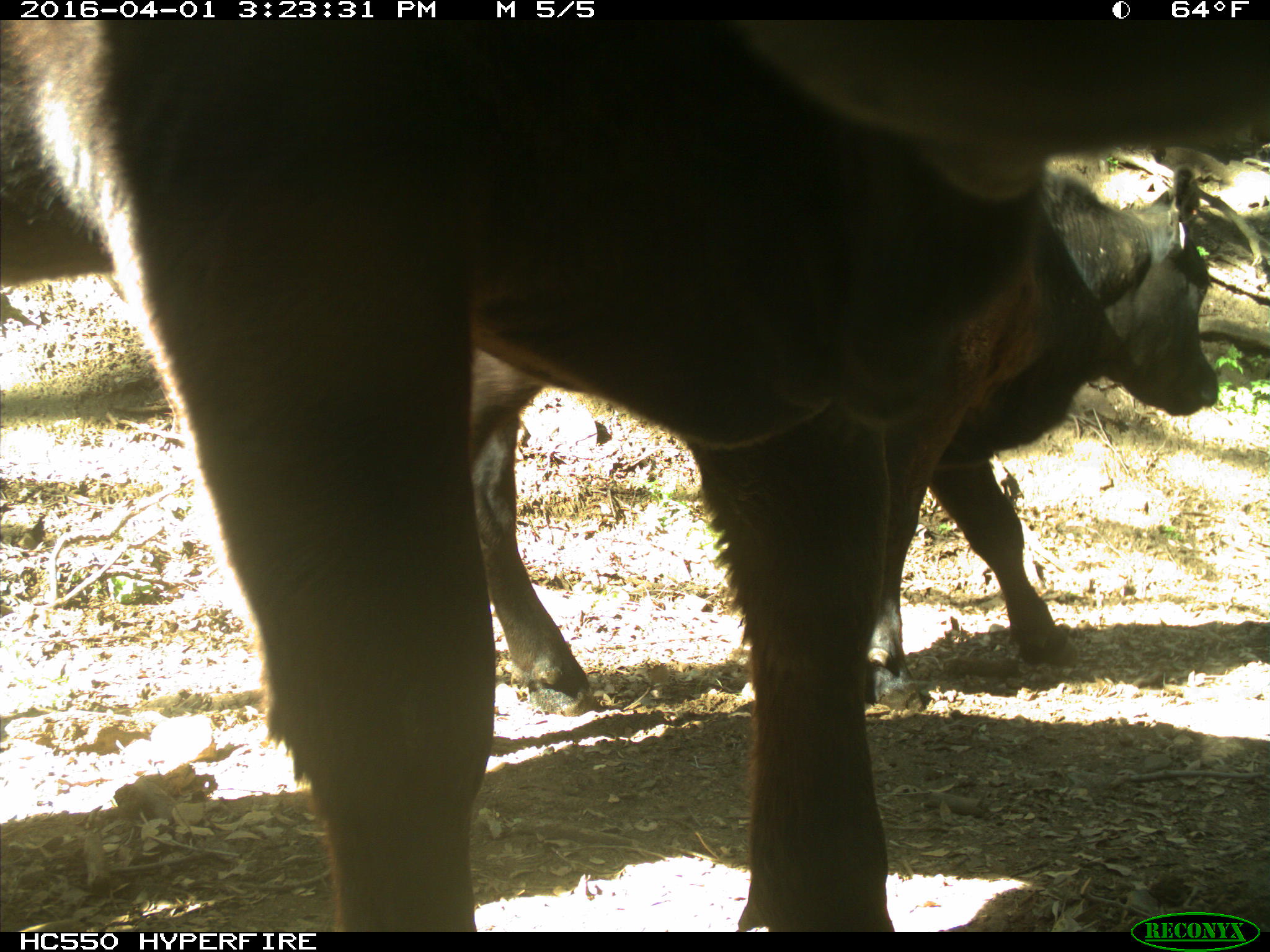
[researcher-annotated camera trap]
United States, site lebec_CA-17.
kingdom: Animalia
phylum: Chordata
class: Mammalia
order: Artiodactyla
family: Bovidae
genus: Bos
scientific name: Bos taurus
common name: domestic cow